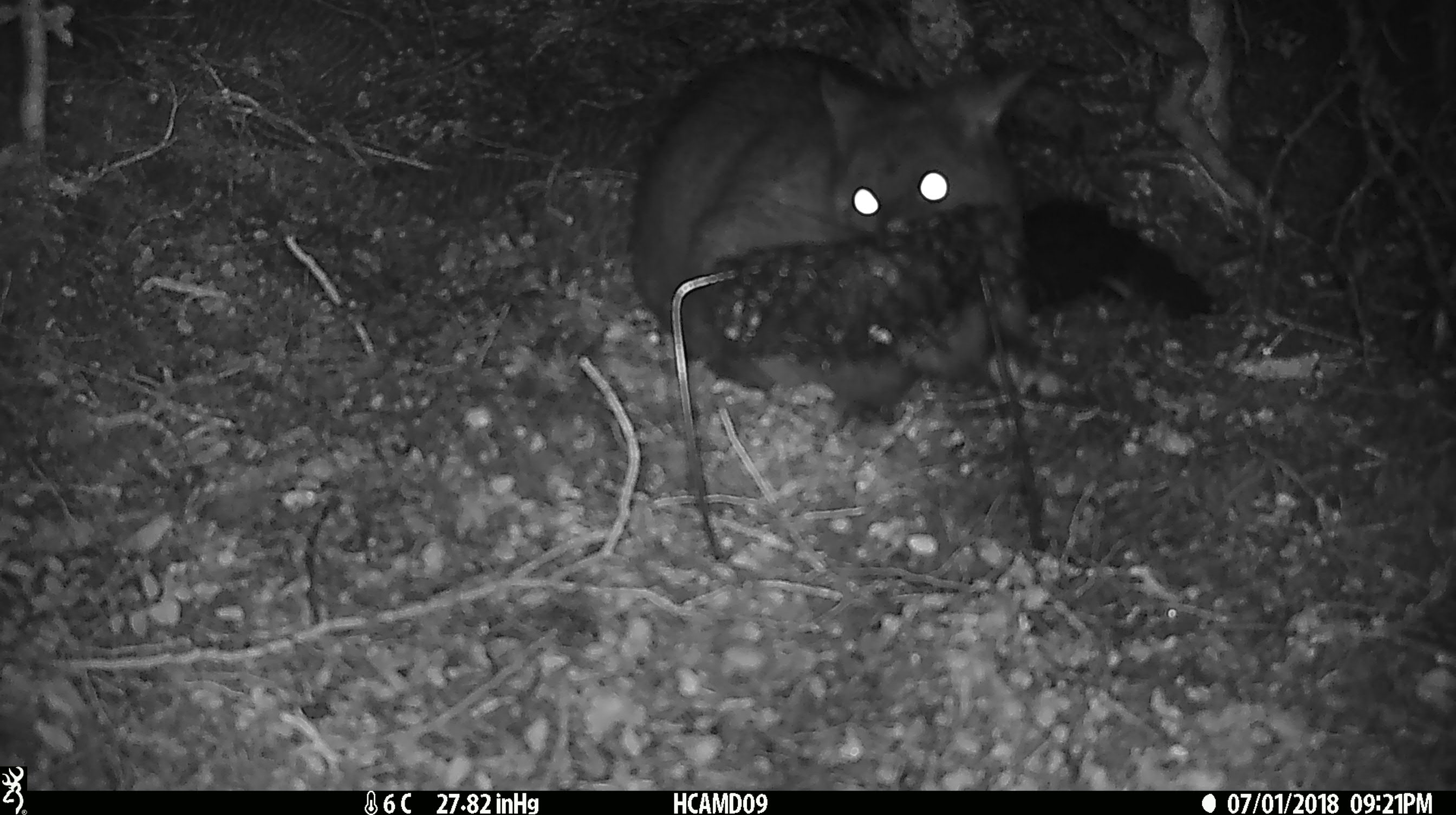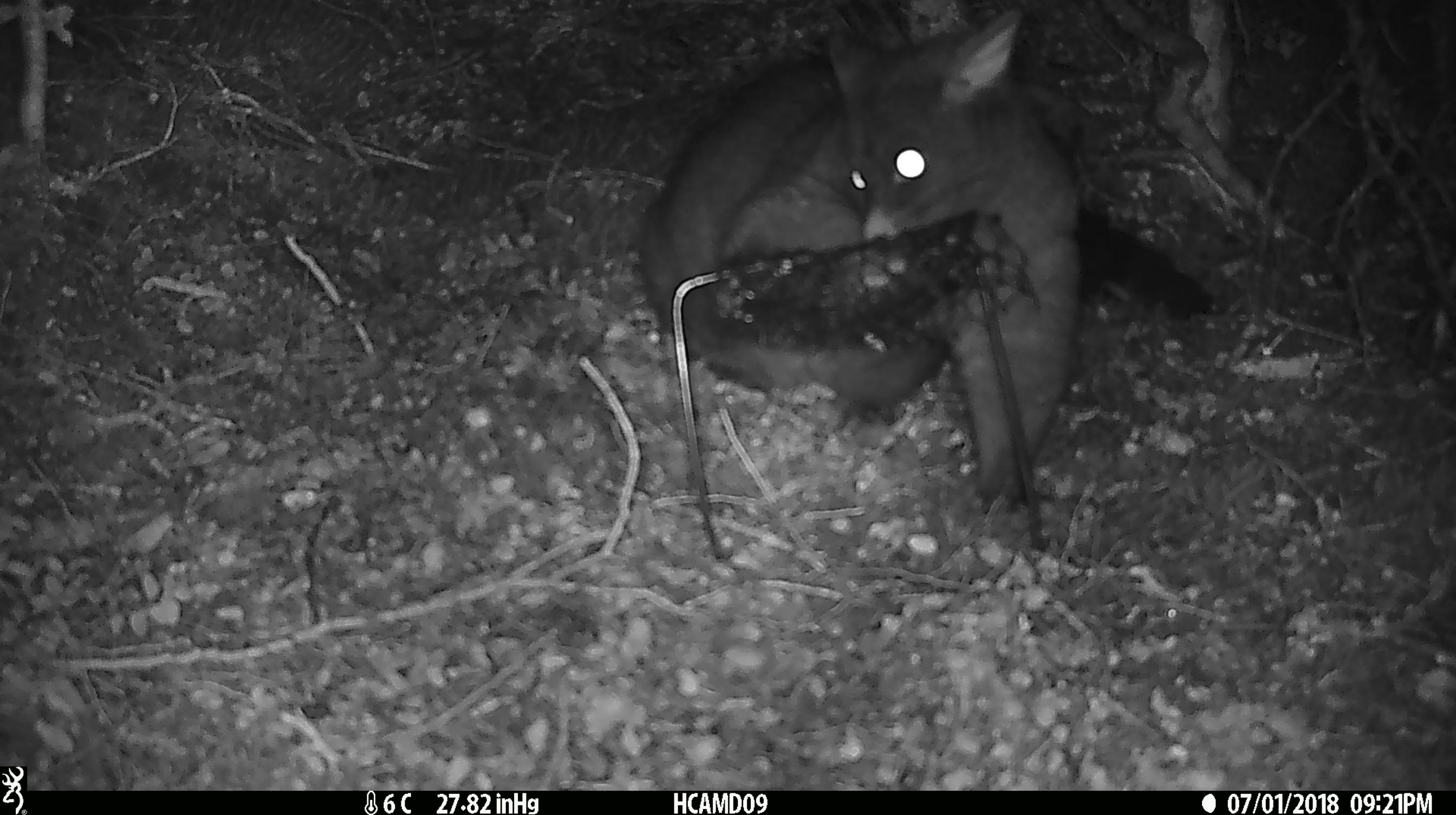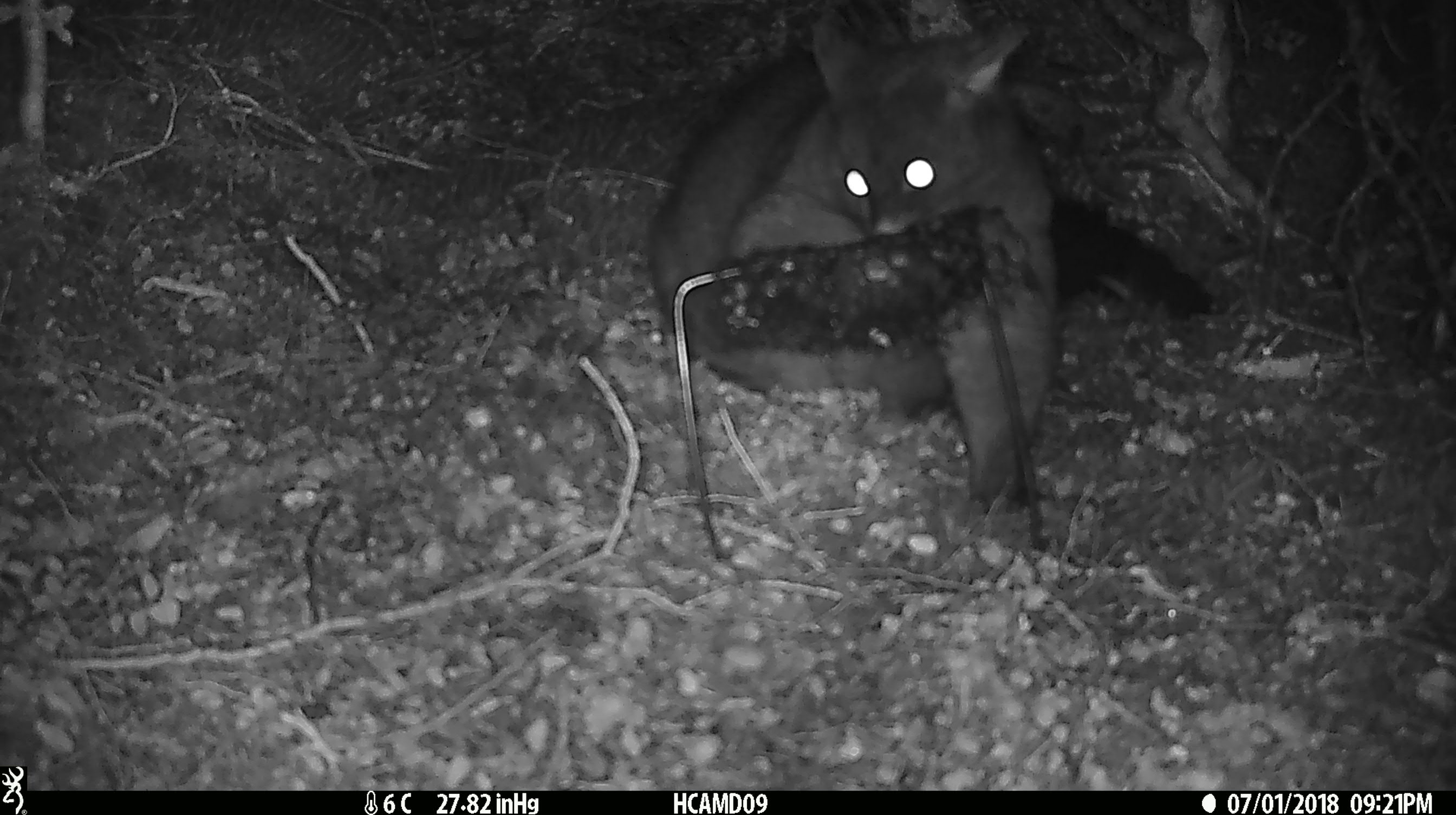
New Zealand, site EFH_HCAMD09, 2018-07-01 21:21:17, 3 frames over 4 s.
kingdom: Animalia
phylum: Chordata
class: Mammalia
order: Diprotodontia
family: Phalangeridae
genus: Trichosurus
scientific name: Trichosurus vulpecula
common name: common brushtail possum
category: possum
Possum (common brushtail possum) (Trichosurus vulpecula).